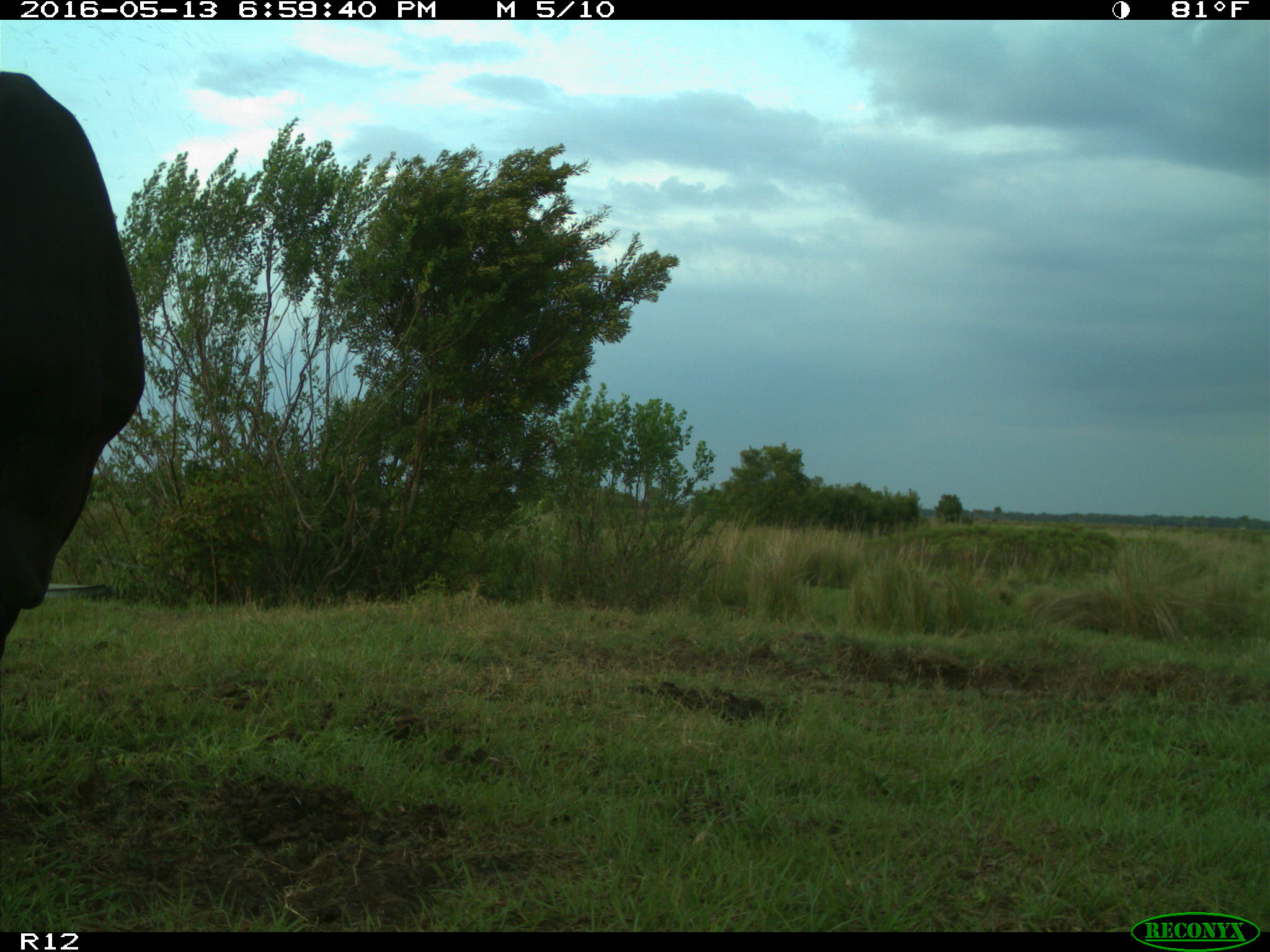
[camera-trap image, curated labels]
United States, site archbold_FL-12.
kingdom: Animalia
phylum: Chordata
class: Mammalia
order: Artiodactyla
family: Bovidae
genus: Bos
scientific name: Bos taurus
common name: domestic cow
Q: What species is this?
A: Bos taurus (domestic cow).